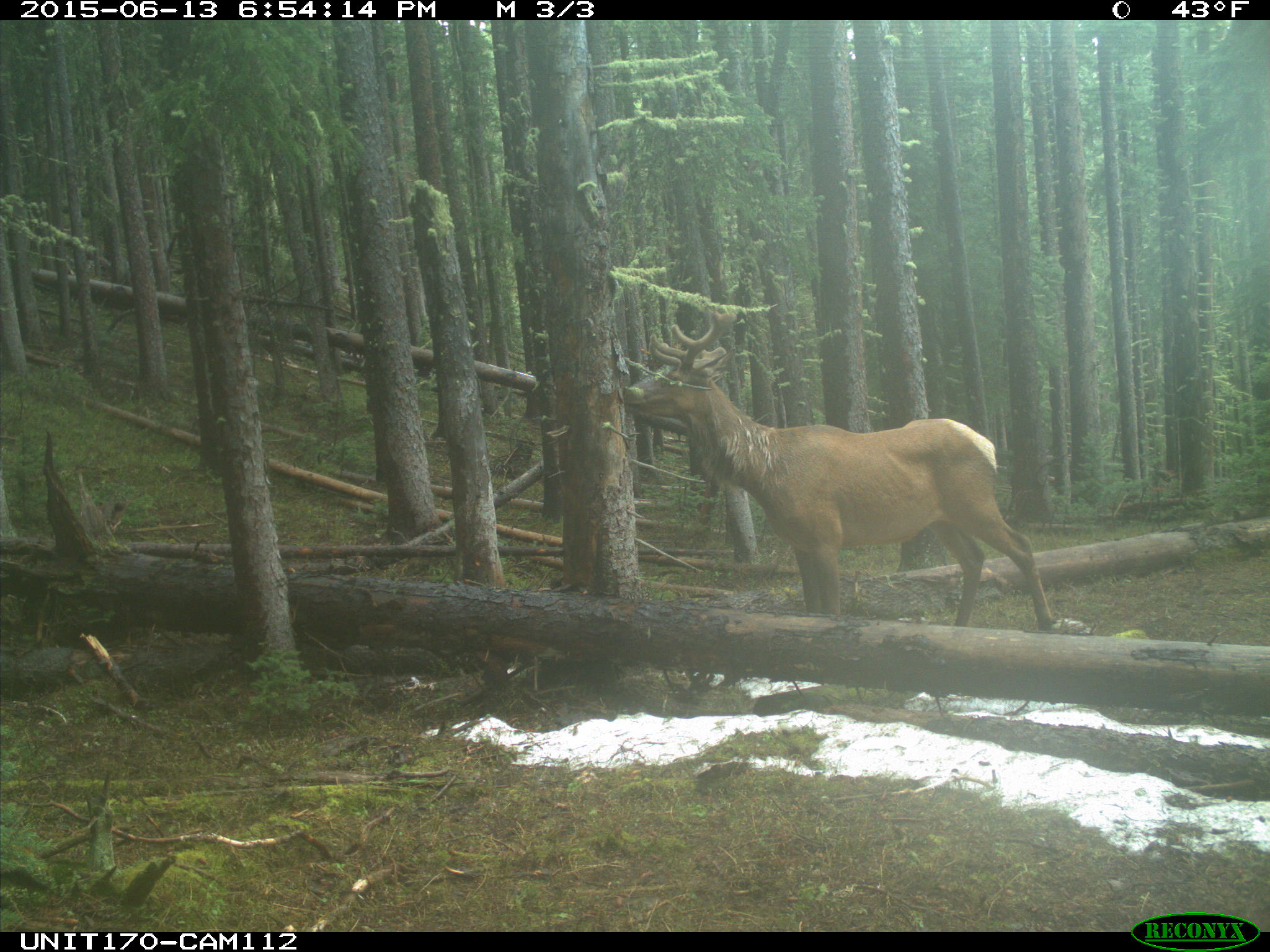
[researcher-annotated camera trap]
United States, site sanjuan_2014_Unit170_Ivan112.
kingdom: Animalia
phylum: Chordata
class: Mammalia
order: Artiodactyla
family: Cervidae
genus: Cervus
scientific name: Cervus elaphus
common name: red deer